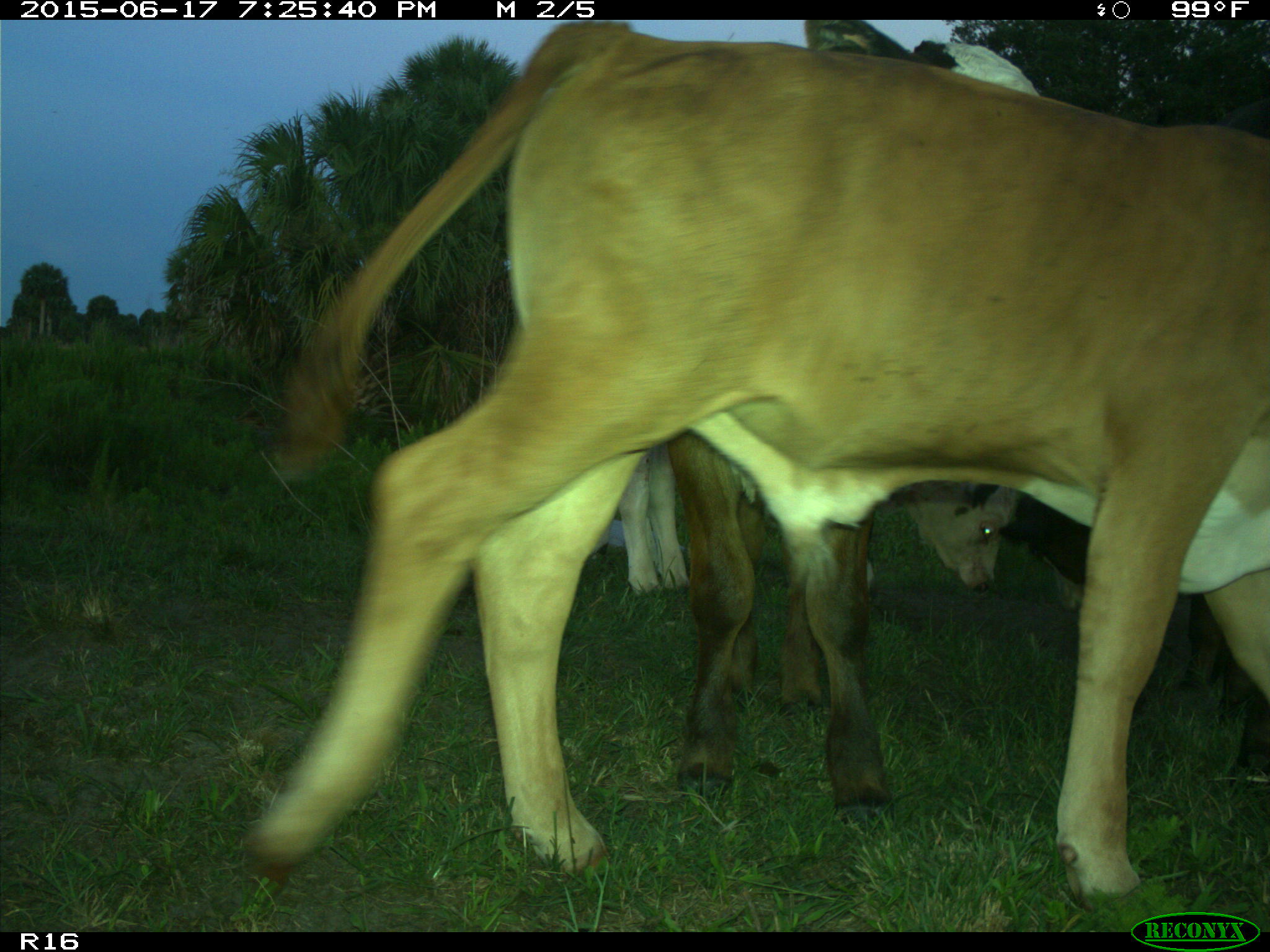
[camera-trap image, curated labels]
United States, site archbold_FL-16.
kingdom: Animalia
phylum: Chordata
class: Mammalia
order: Artiodactyla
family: Bovidae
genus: Bos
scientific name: Bos taurus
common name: domestic cow